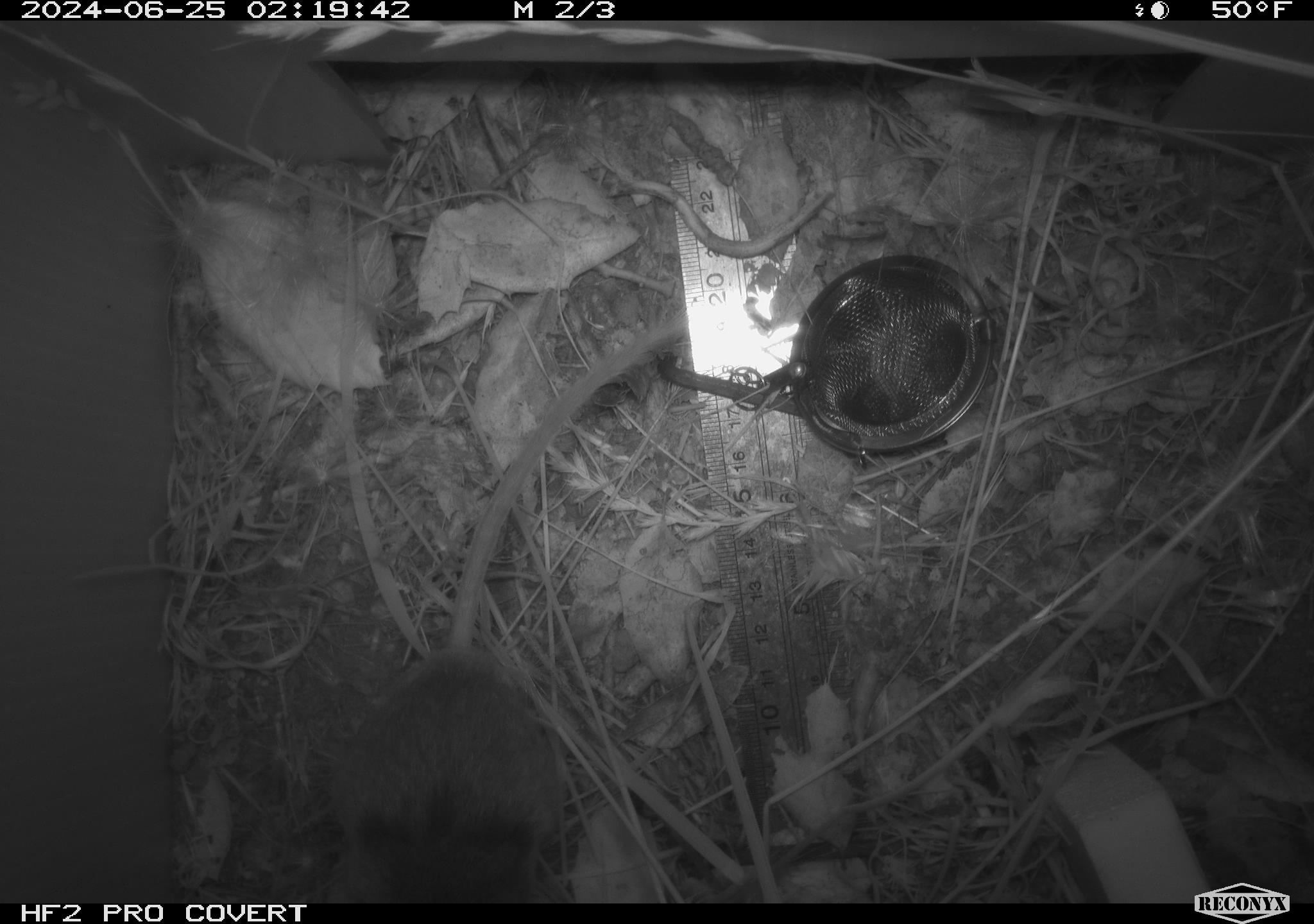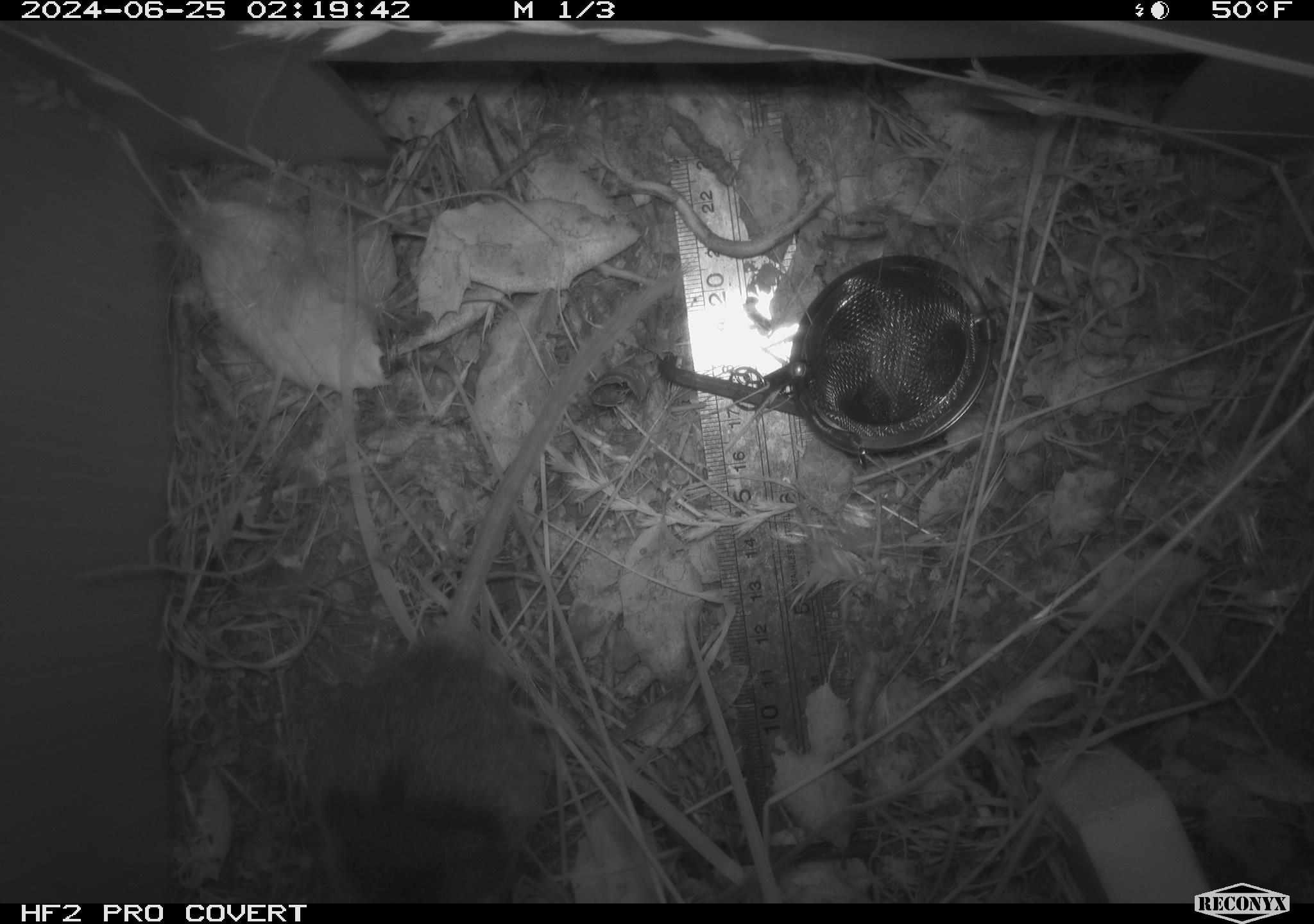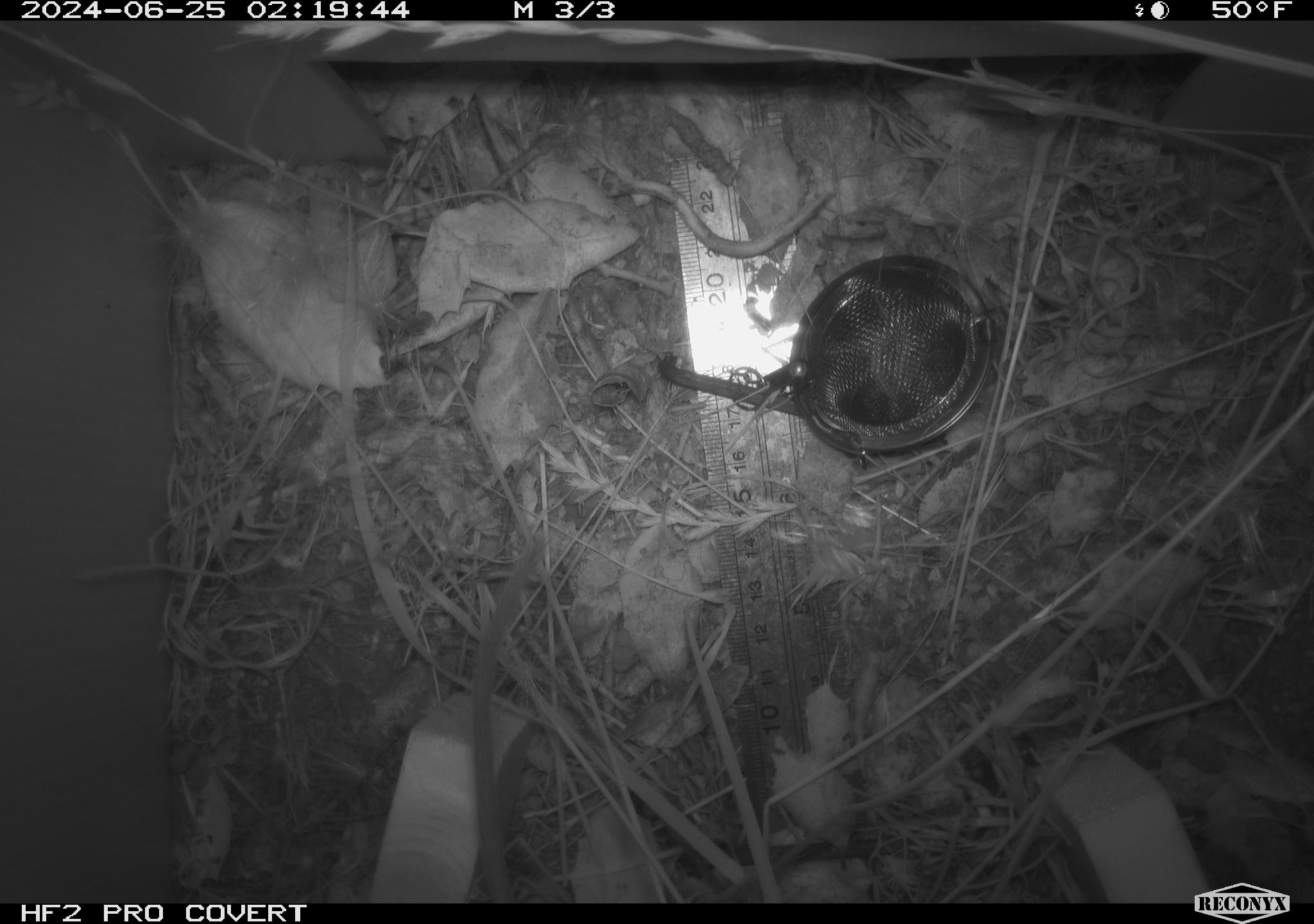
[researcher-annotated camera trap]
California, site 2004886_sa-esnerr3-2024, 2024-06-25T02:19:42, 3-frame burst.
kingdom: Animalia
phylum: Chordata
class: Mammalia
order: Rodentia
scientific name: Rodentia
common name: rodent